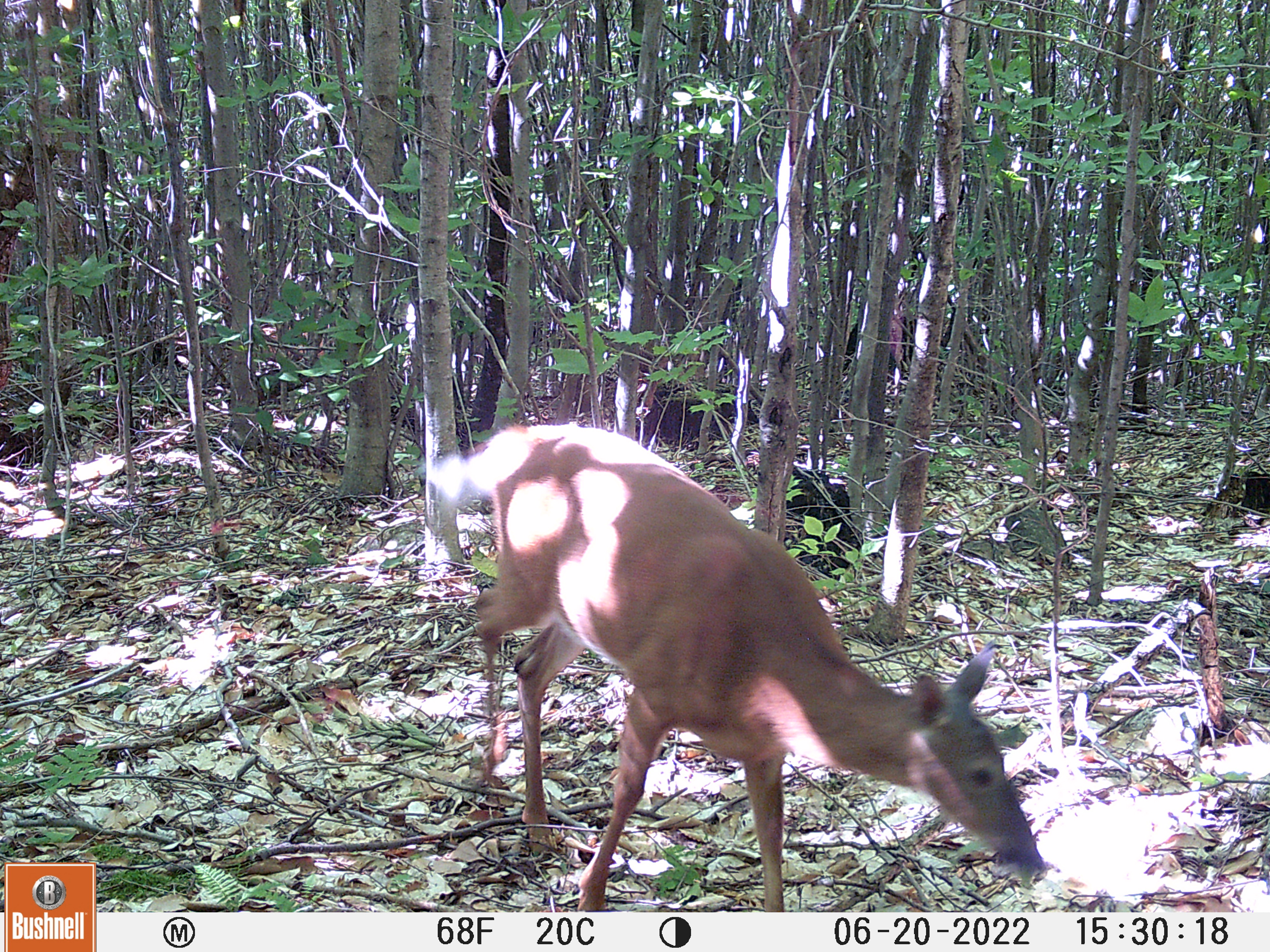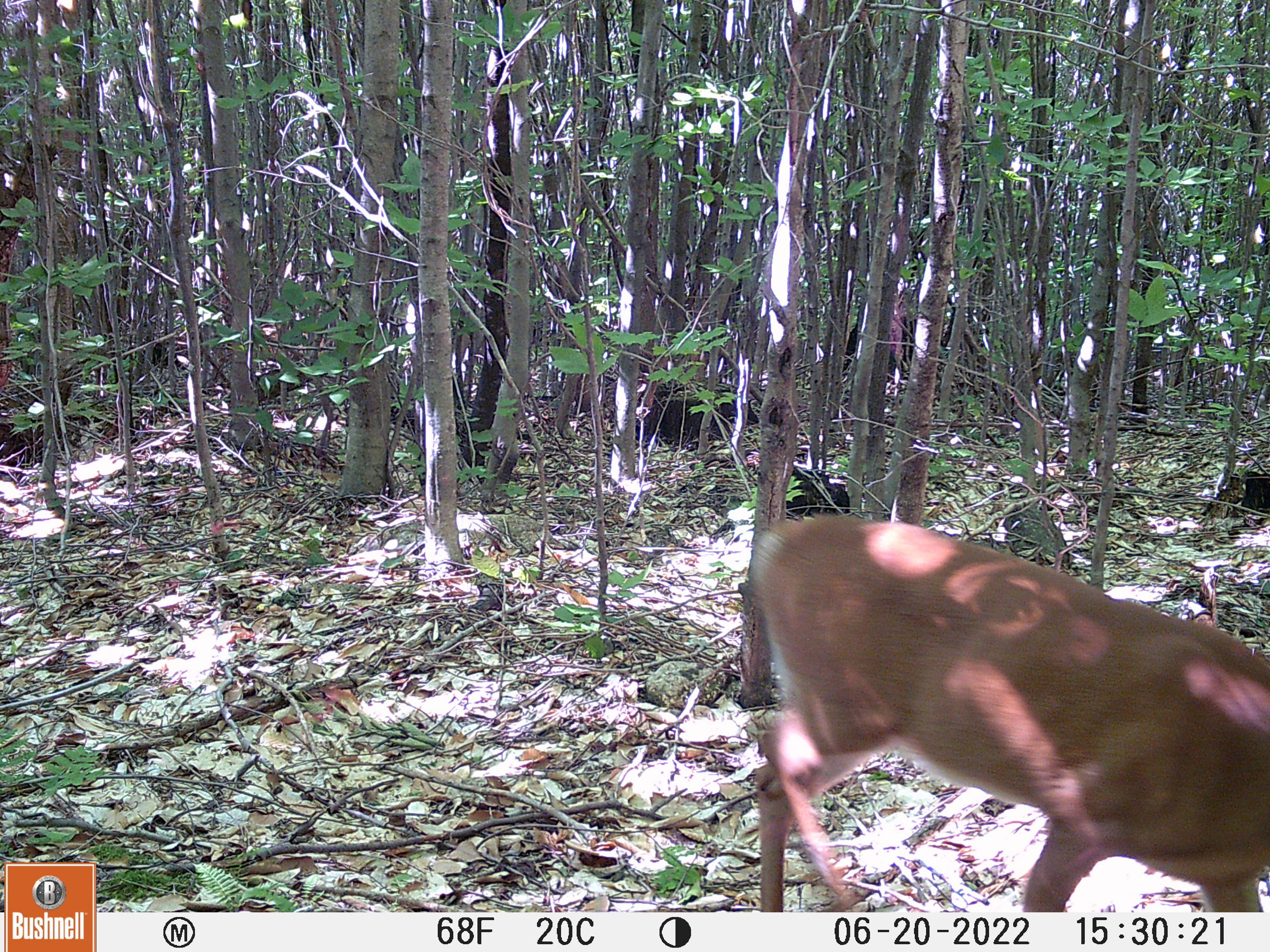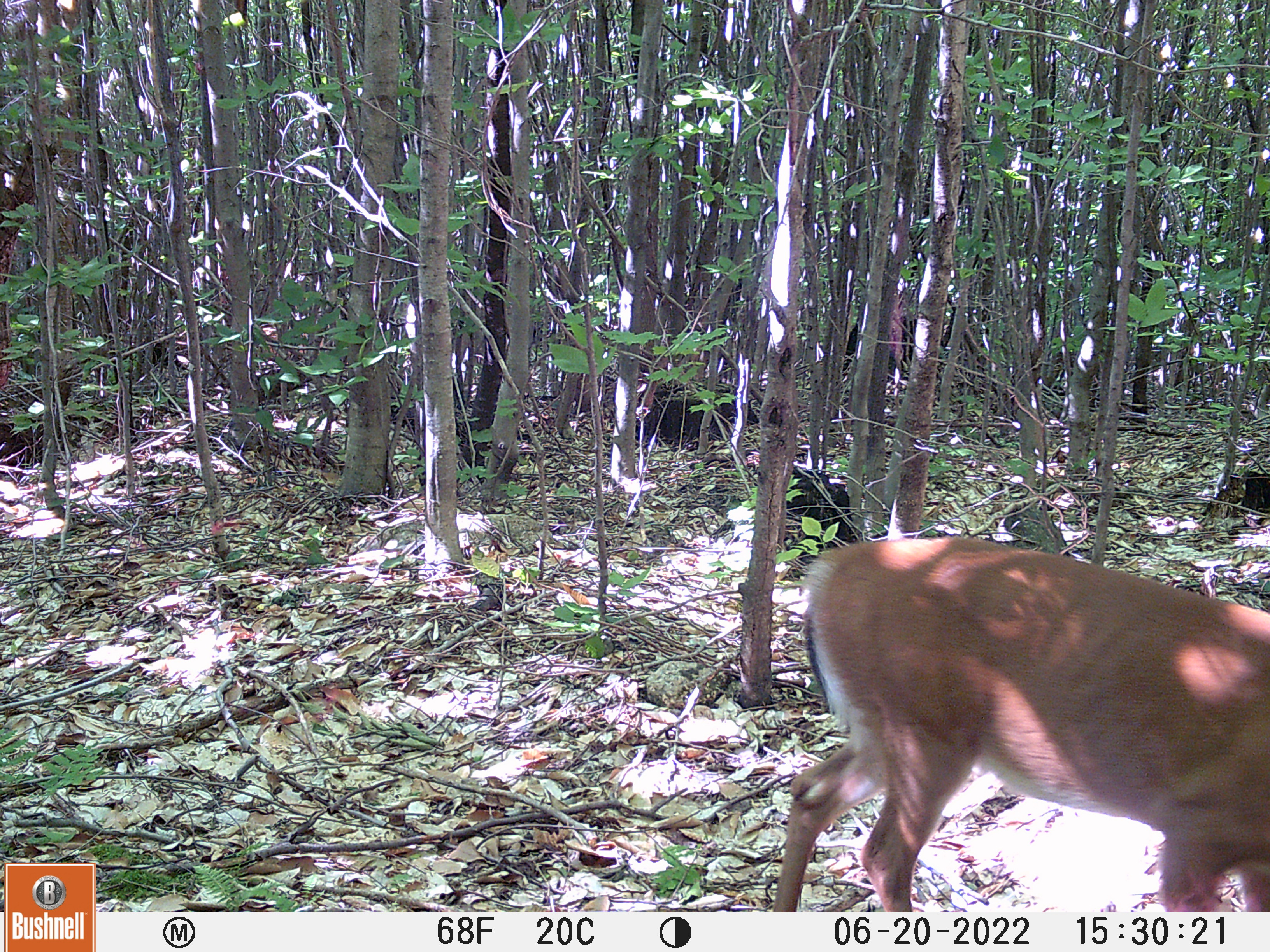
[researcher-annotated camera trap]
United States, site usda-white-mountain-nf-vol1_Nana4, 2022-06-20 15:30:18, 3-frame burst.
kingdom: Animalia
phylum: Chordata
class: Mammalia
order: Artiodactyla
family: Cervidae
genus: Odocoileus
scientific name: Odocoileus virginianus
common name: white-tailed deer